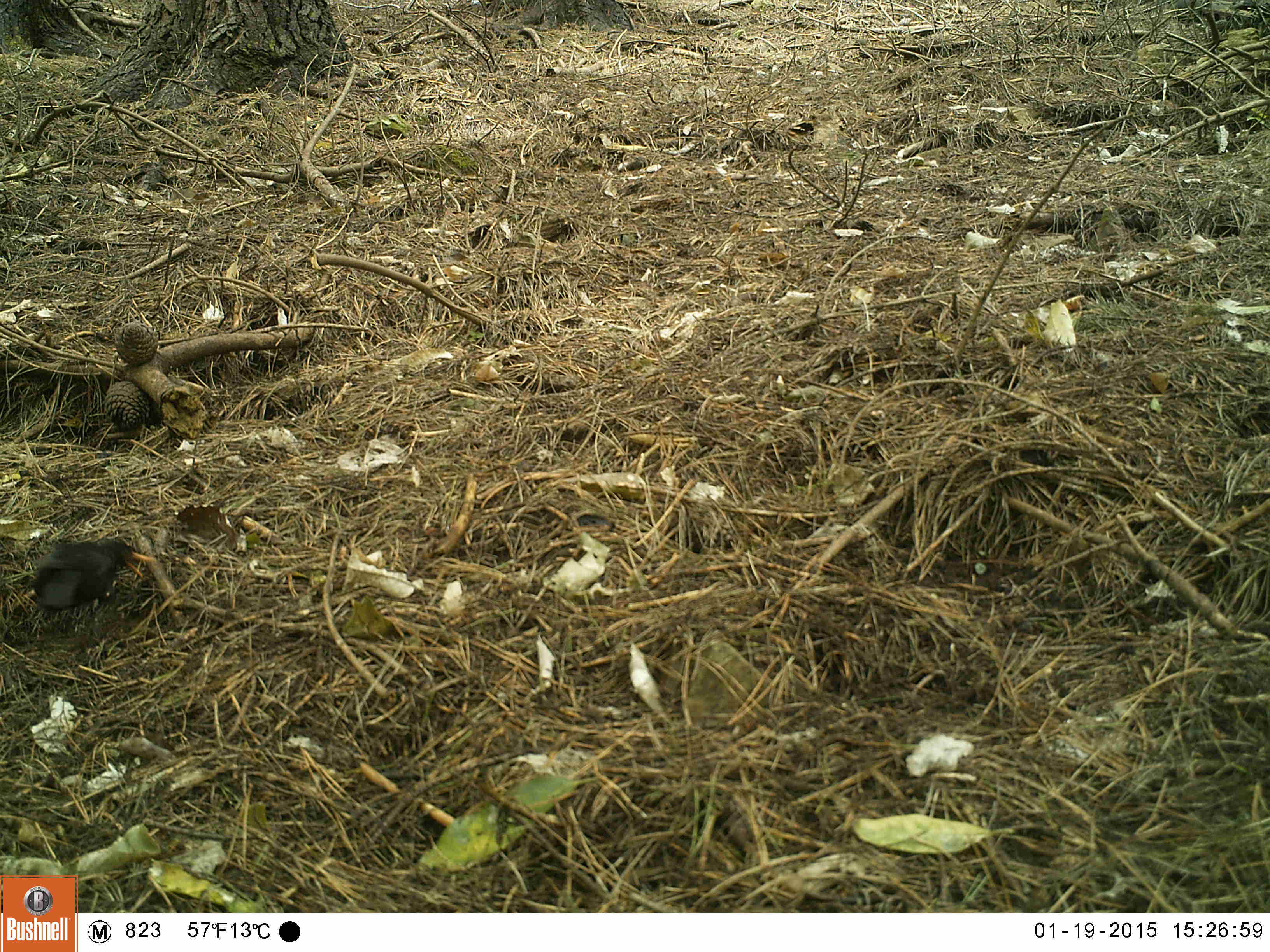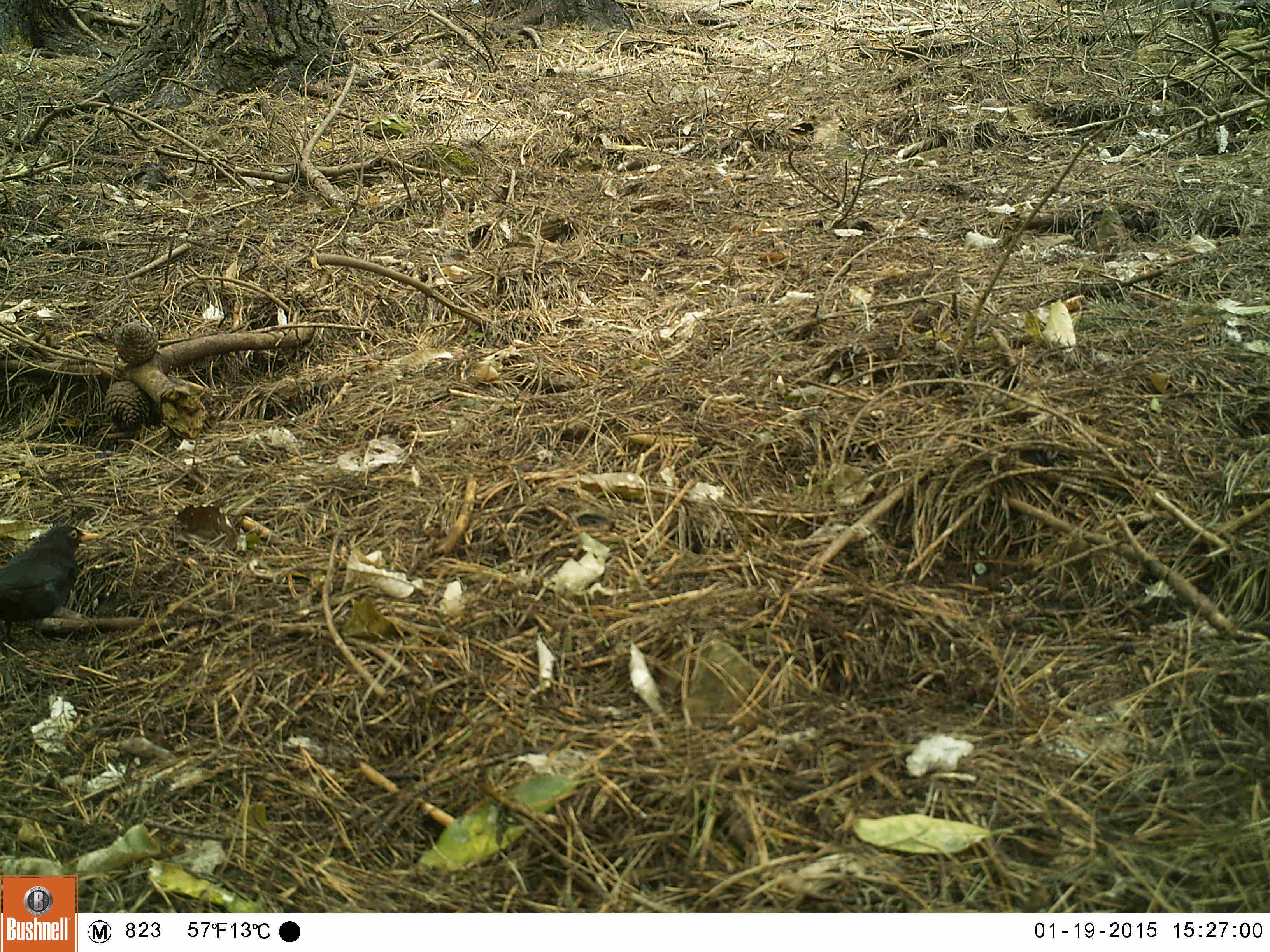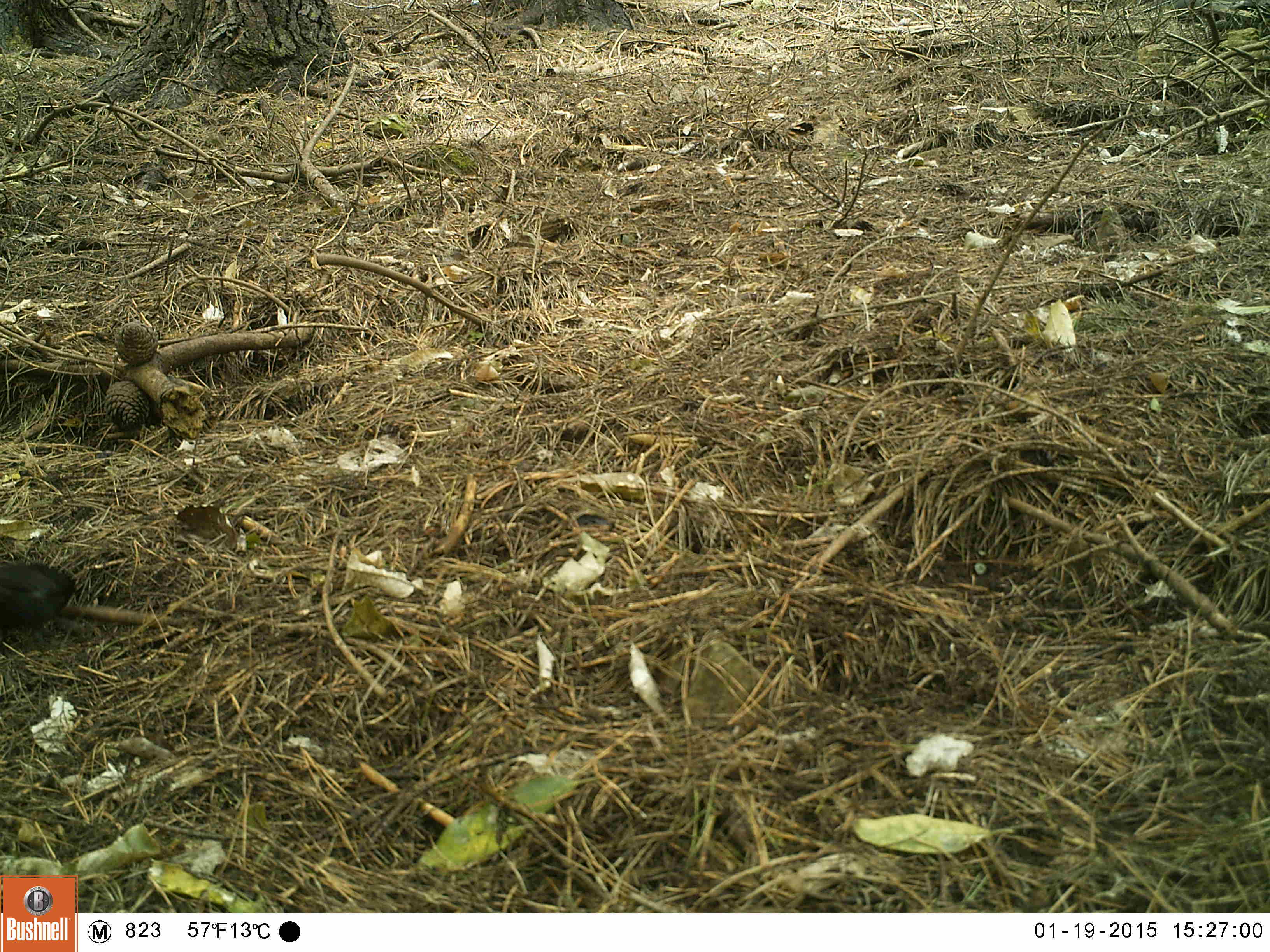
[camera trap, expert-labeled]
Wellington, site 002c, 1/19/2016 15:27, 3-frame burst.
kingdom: Animalia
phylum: Chordata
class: Aves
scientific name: Aves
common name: bird